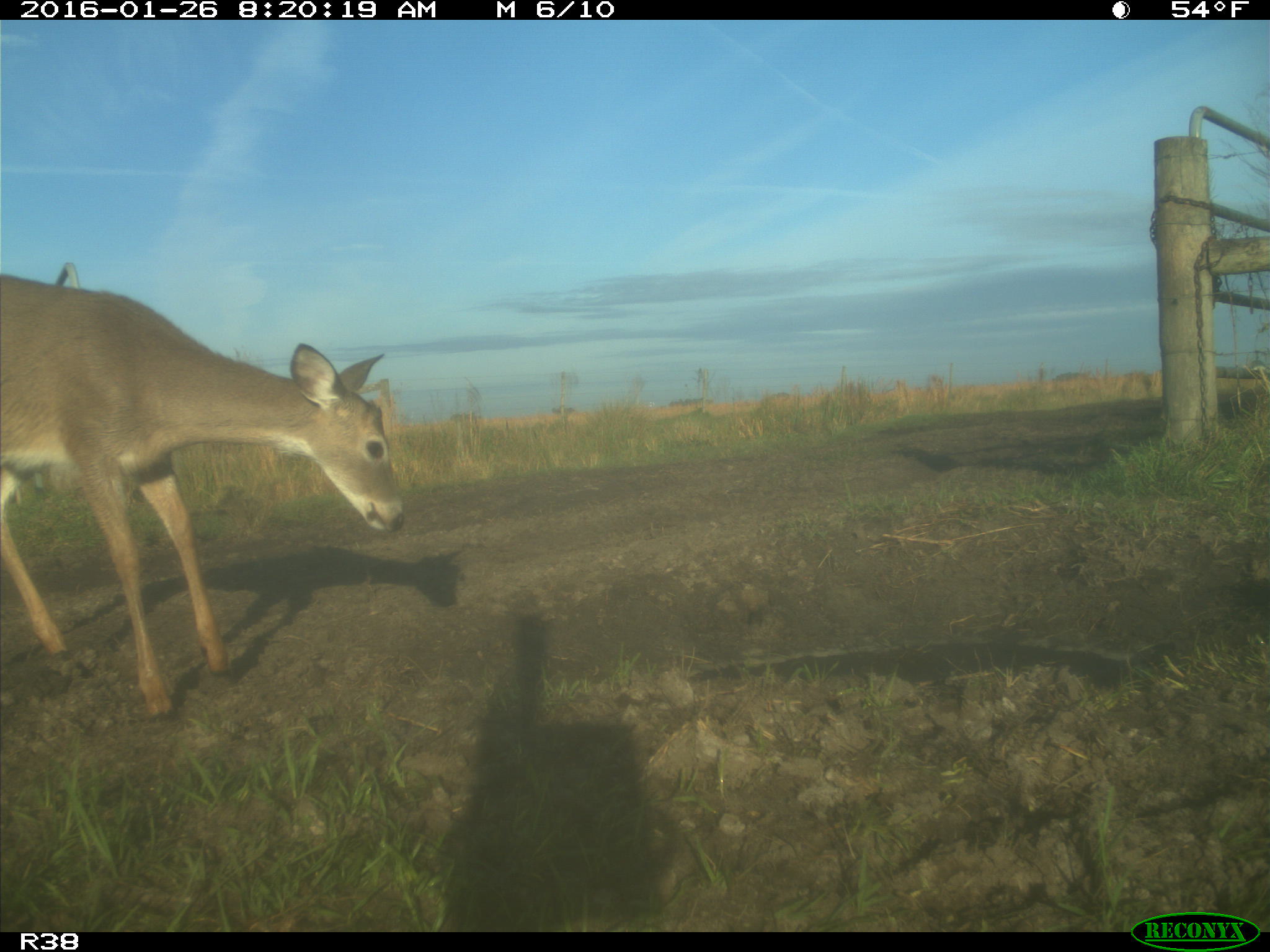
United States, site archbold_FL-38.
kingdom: Animalia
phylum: Chordata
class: Mammalia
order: Artiodactyla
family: Cervidae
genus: Odocoileus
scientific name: Odocoileus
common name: deer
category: unidentified deer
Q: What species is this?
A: Unidentified deer (deer) (Odocoileus).